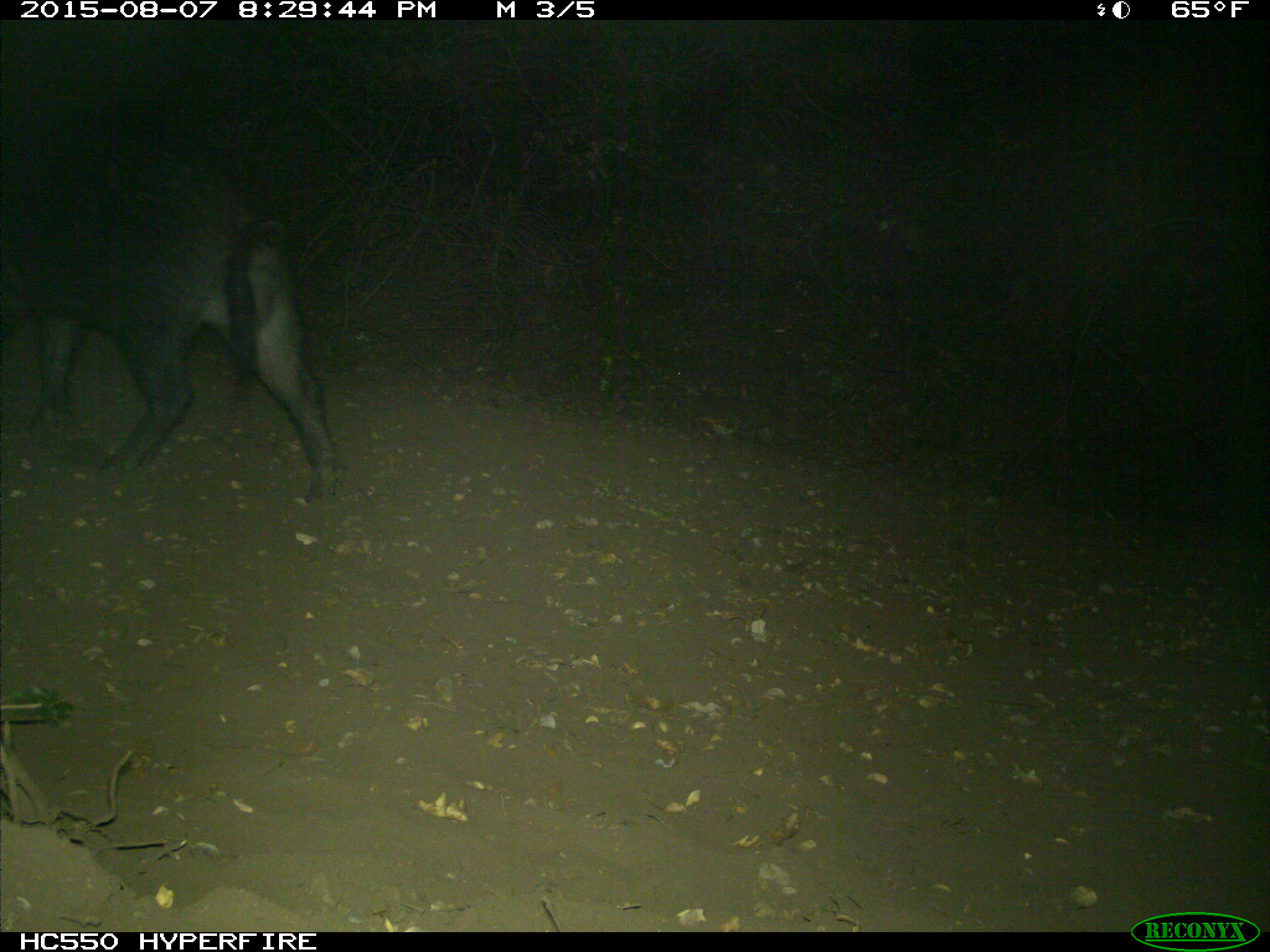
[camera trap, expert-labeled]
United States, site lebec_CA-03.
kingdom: Animalia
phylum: Chordata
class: Mammalia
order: Artiodactyla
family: Suidae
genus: Sus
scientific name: Sus scrofa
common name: wild boar